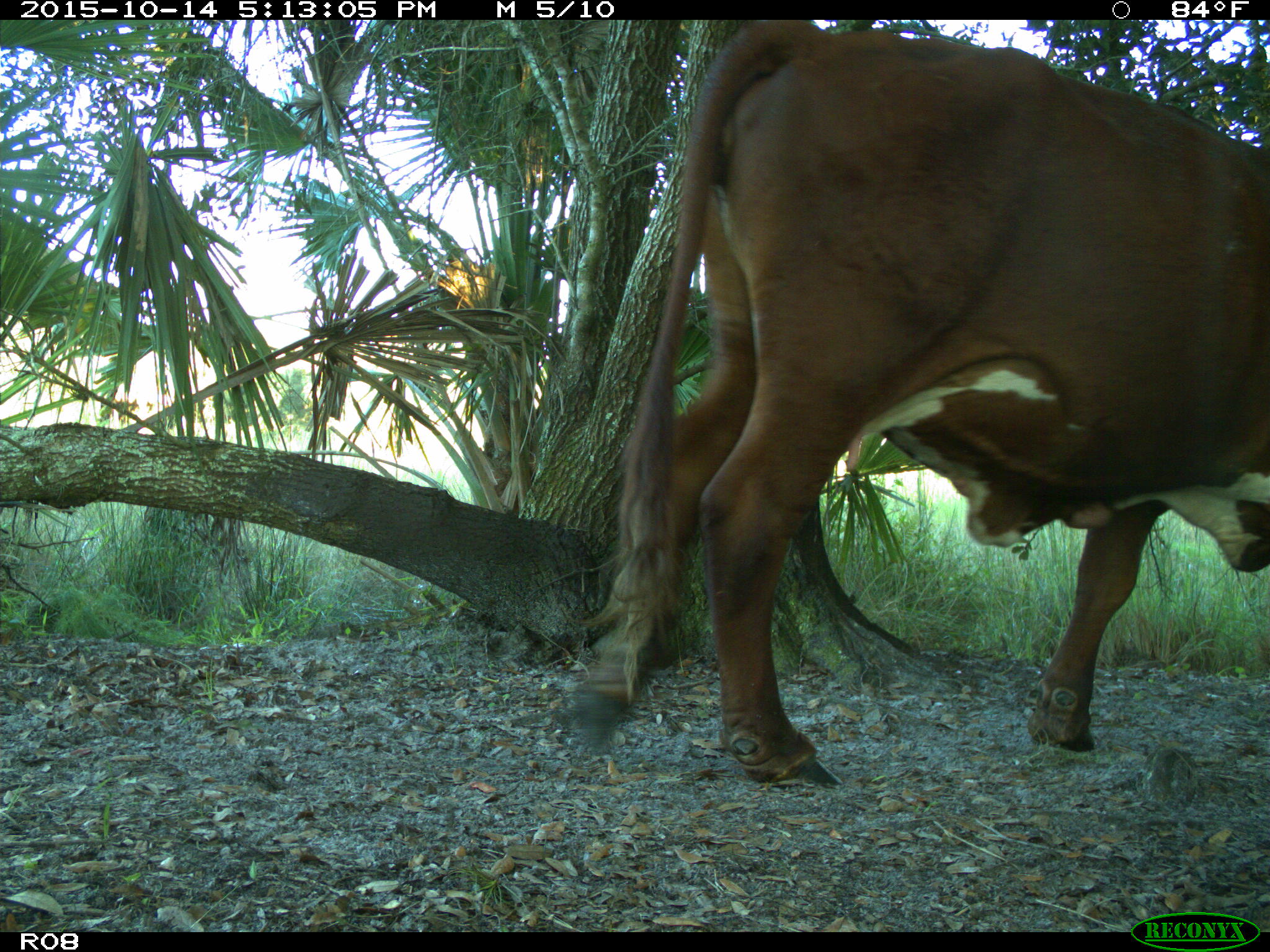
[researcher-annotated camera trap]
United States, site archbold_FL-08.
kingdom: Animalia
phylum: Chordata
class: Mammalia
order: Artiodactyla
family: Bovidae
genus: Bos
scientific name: Bos taurus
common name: domestic cow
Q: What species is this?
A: Bos taurus (domestic cow).